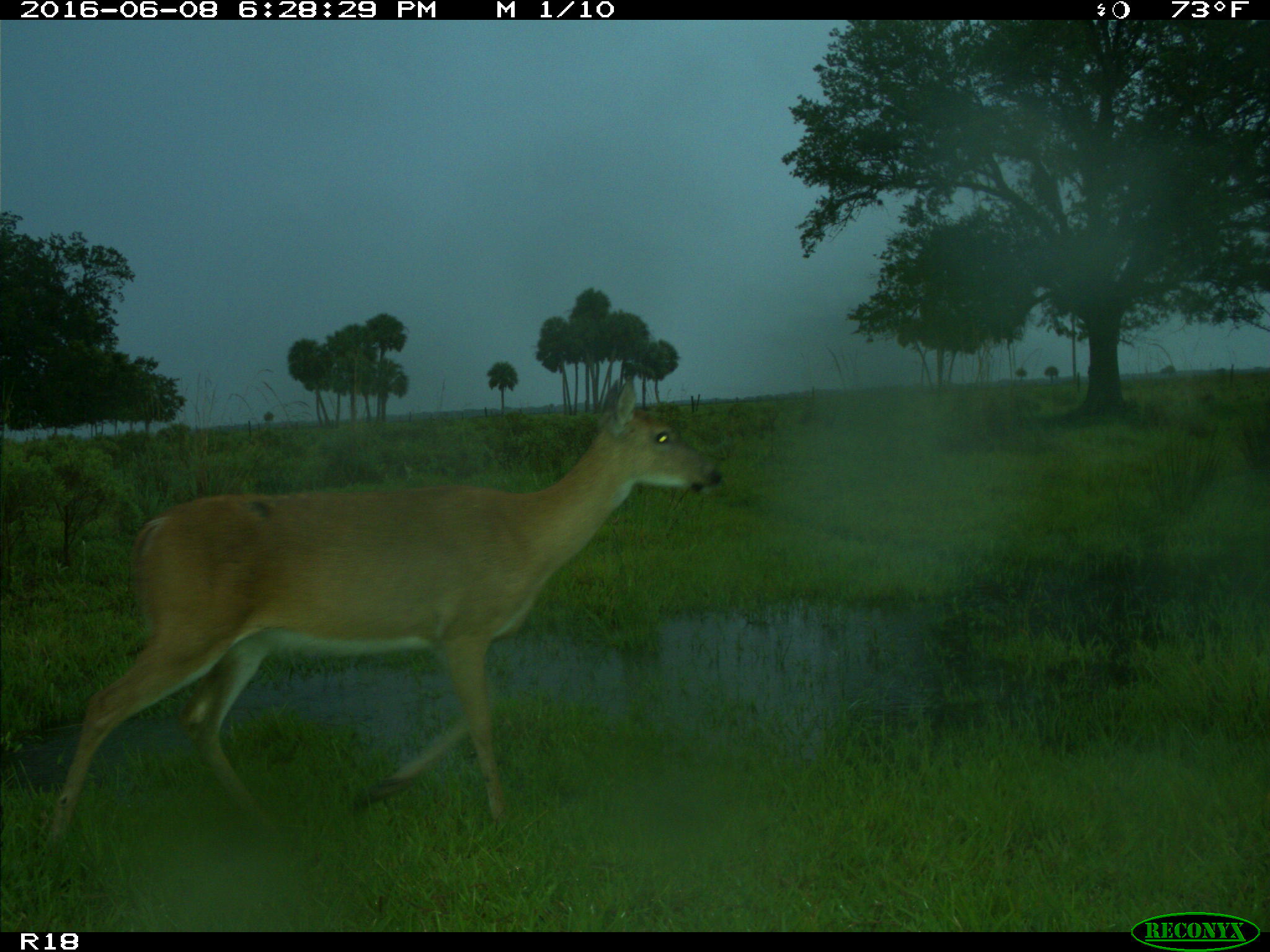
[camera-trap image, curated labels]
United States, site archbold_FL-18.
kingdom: Animalia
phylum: Chordata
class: Mammalia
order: Artiodactyla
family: Cervidae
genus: Odocoileus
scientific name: Odocoileus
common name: deer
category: unidentified deer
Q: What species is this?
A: Unidentified deer (deer) (Odocoileus).